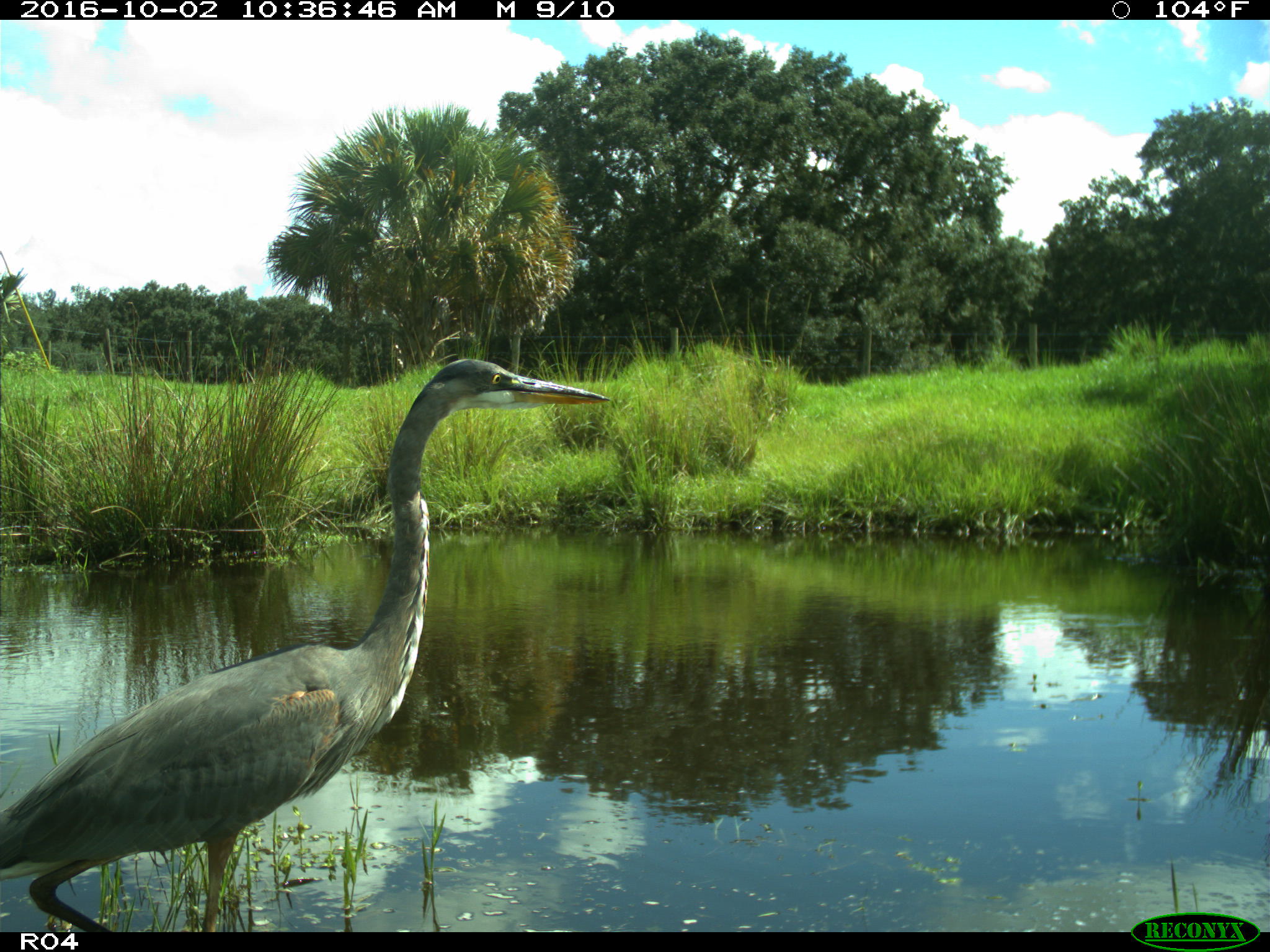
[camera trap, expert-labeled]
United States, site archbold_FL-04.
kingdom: Animalia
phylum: Chordata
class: Aves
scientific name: Aves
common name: birds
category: unidentified bird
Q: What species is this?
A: Unidentified bird (birds) (Aves).